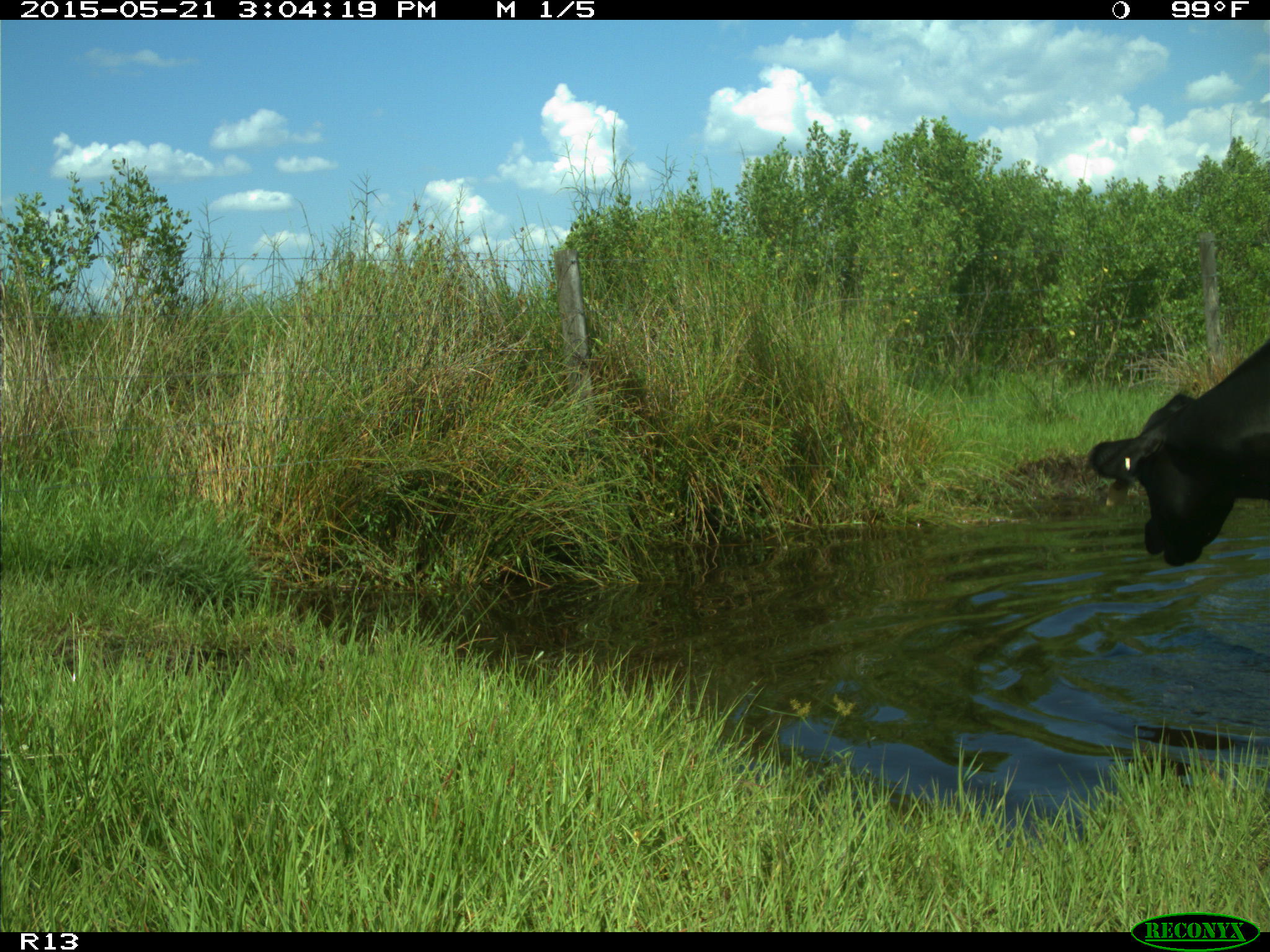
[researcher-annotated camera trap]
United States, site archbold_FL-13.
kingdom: Animalia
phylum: Chordata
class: Mammalia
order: Artiodactyla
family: Bovidae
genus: Bos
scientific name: Bos taurus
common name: domestic cow